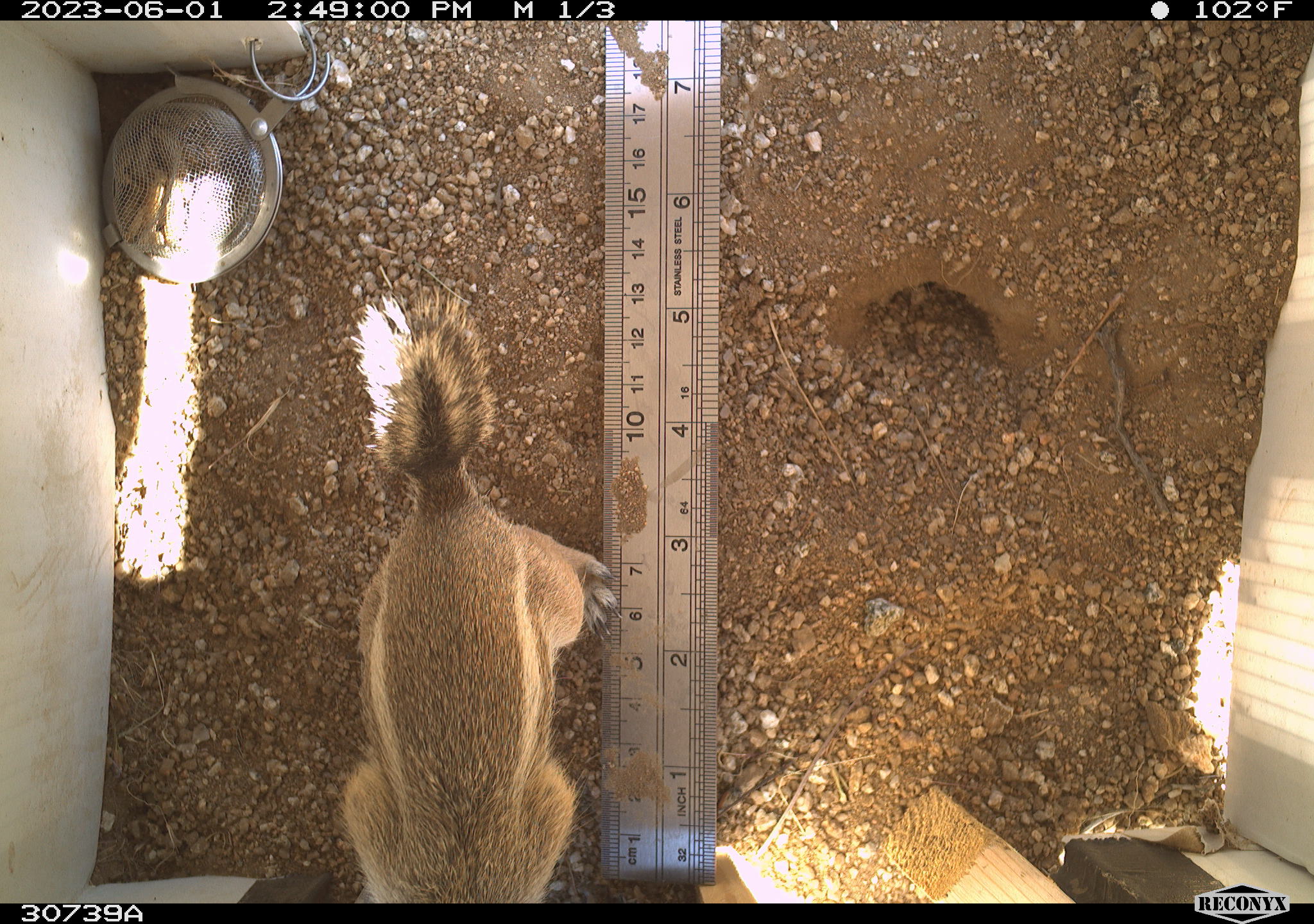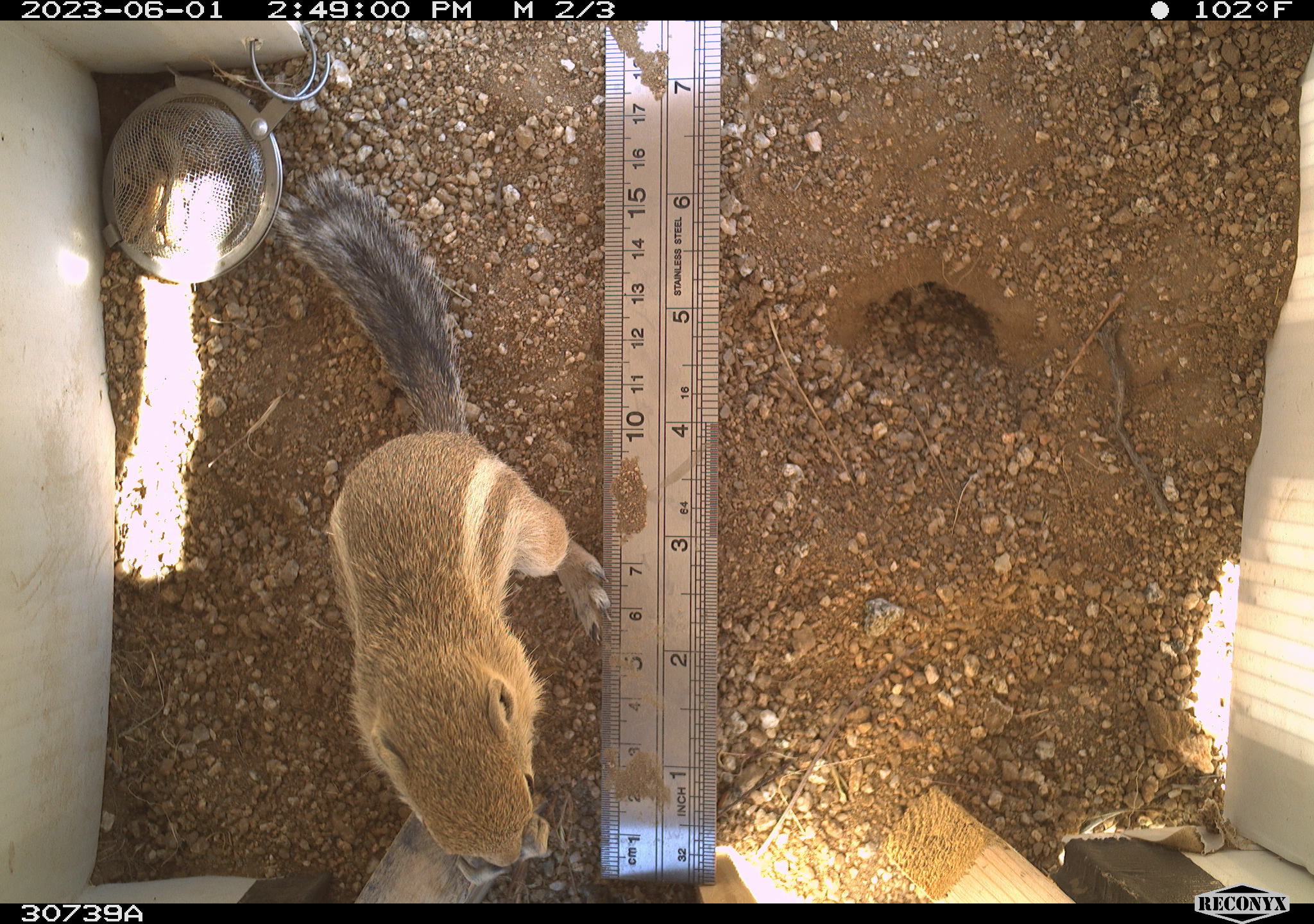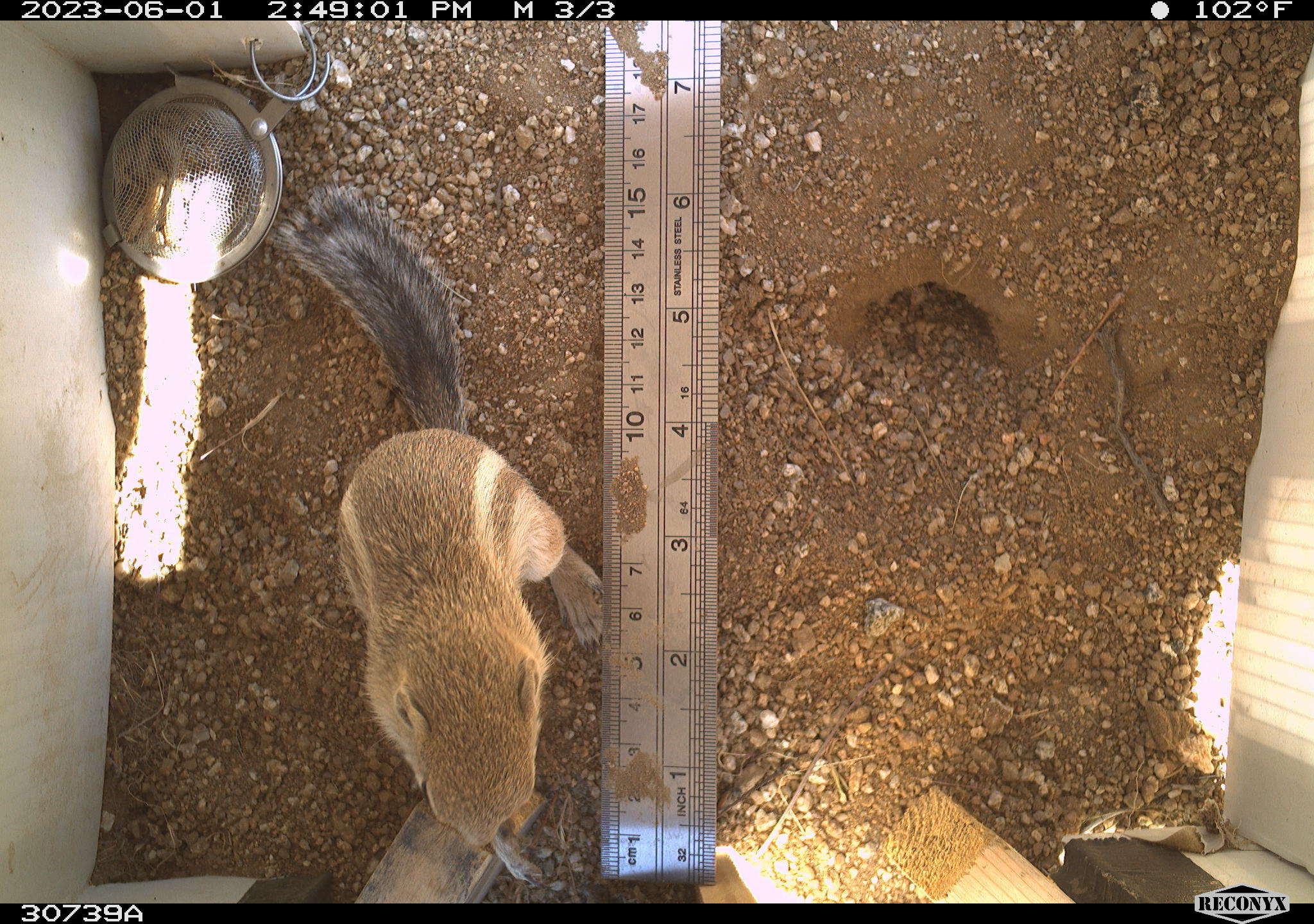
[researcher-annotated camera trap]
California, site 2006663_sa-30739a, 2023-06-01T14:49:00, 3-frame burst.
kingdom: Animalia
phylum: Chordata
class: Mammalia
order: Rodentia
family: Sciuridae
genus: Ammospermophilus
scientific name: Ammospermophilus leucurus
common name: white-tailed antelope squirrel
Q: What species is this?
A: White-tailed antelope squirrel (Ammospermophilus leucurus).